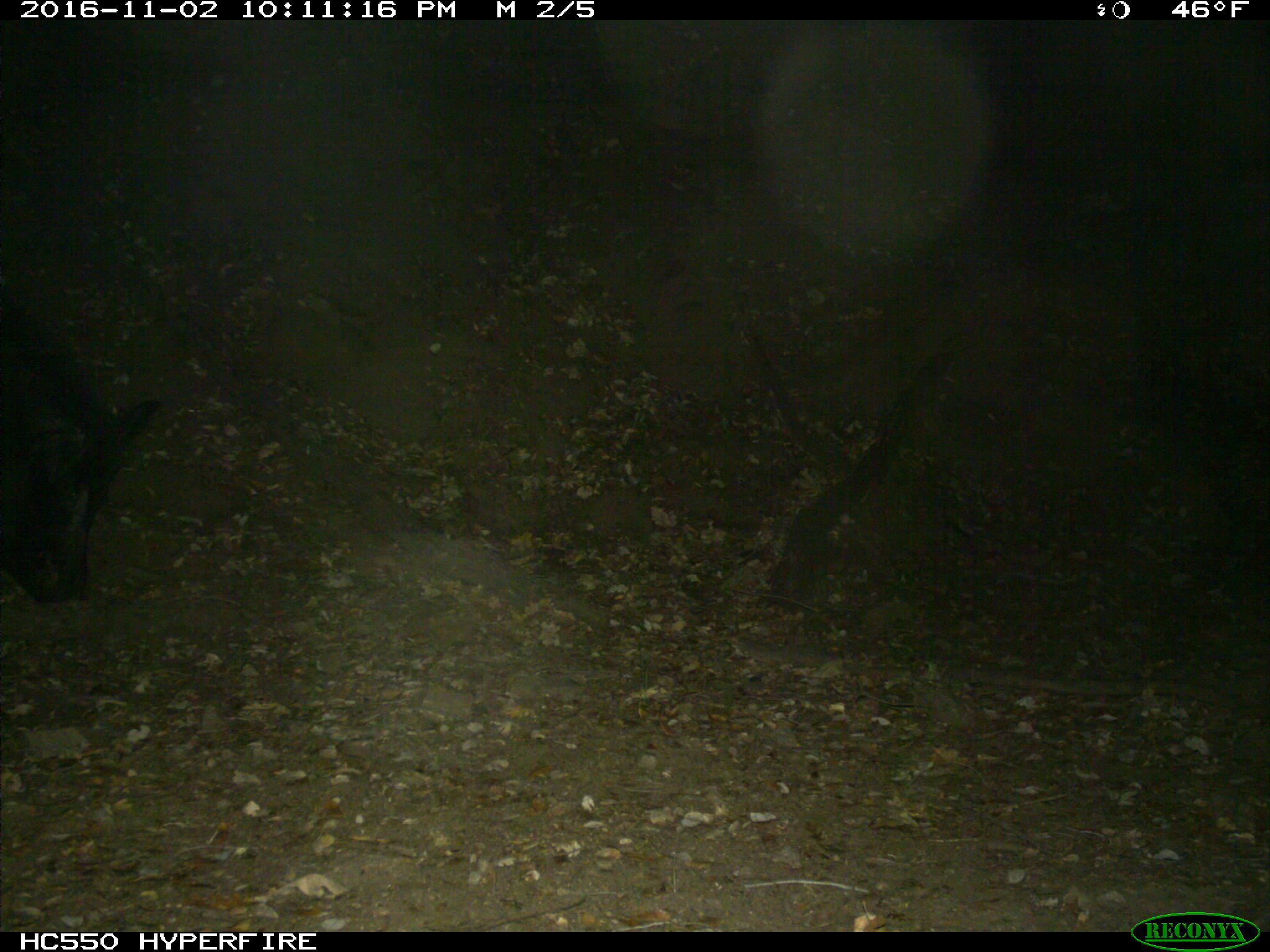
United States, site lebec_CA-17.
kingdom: Animalia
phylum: Chordata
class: Mammalia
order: Artiodactyla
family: Suidae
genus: Sus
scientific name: Sus scrofa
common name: wild boar